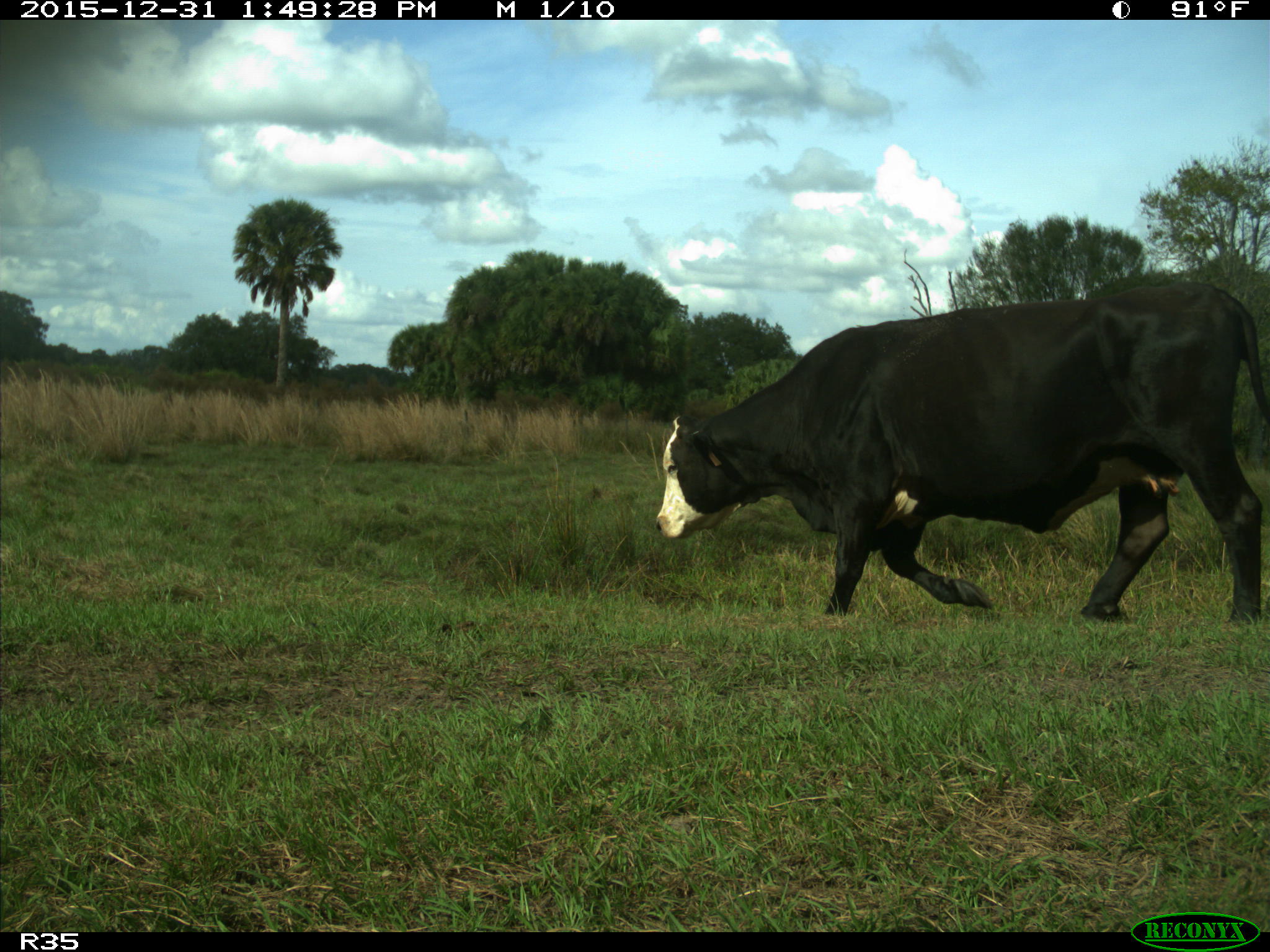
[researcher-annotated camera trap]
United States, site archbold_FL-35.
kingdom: Animalia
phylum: Chordata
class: Mammalia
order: Artiodactyla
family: Bovidae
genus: Bos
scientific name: Bos taurus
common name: domestic cow